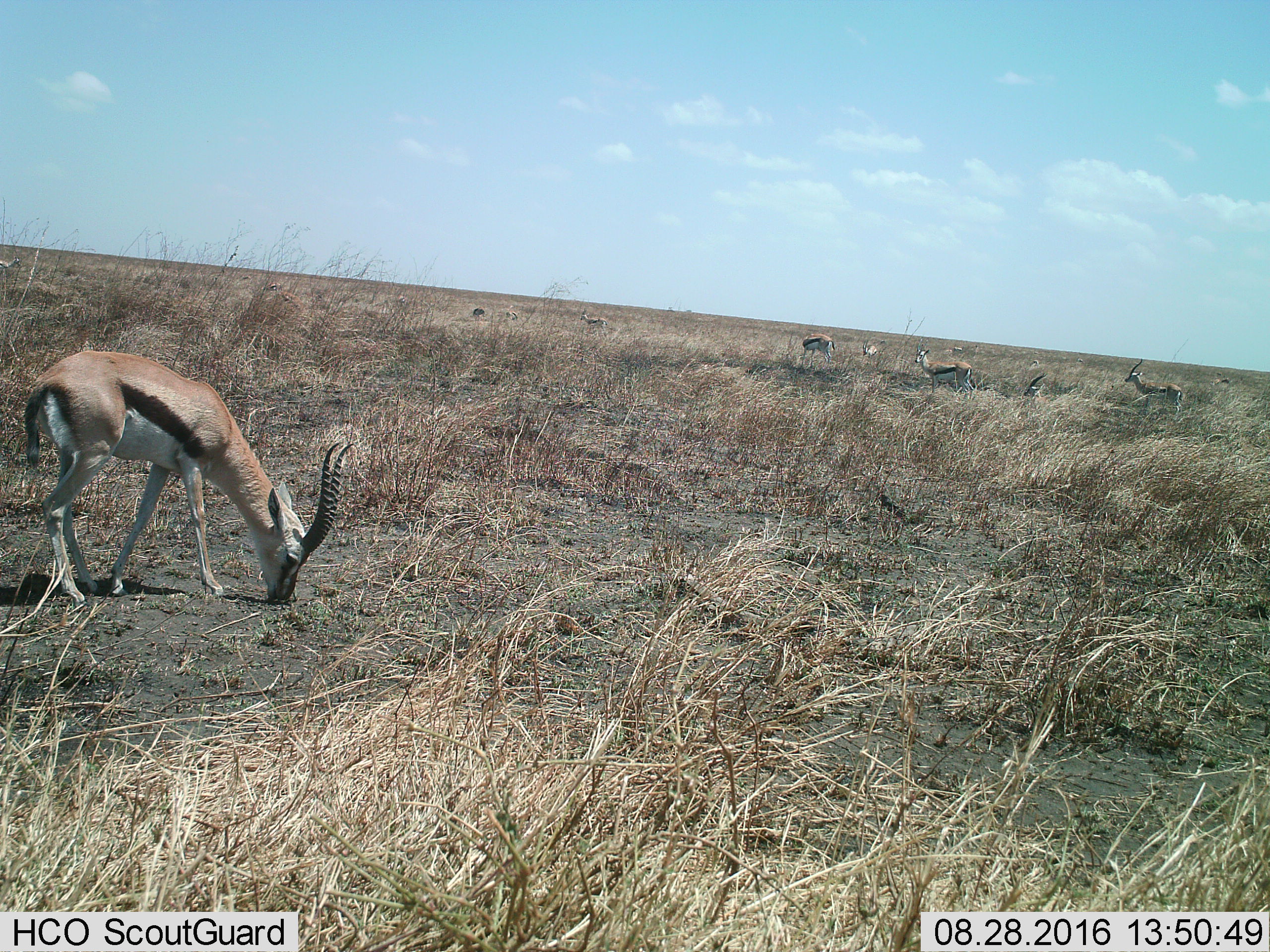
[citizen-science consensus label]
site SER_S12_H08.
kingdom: Animalia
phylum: Chordata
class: Mammalia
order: Artiodactyla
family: Bovidae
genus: Eudorcas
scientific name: Eudorcas thomsonii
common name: thomson's gazelle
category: gazellethomsons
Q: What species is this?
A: Gazellethomsons (thomson's gazelle) (Eudorcas thomsonii).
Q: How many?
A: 11-50.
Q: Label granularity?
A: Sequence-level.